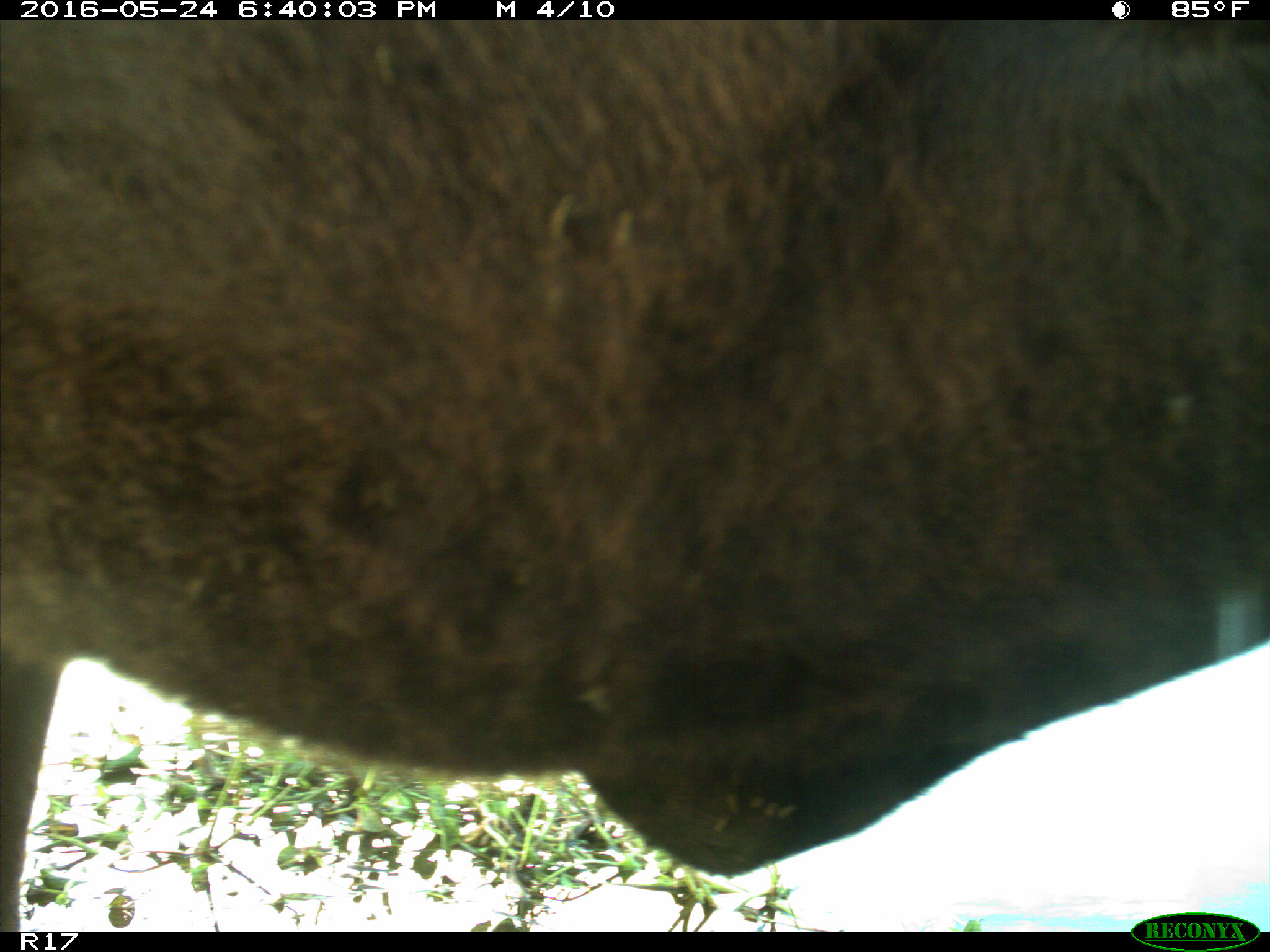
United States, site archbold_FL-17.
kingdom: Animalia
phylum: Chordata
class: Mammalia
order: Artiodactyla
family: Bovidae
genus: Bos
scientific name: Bos taurus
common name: domestic cow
Bos taurus (domestic cow).